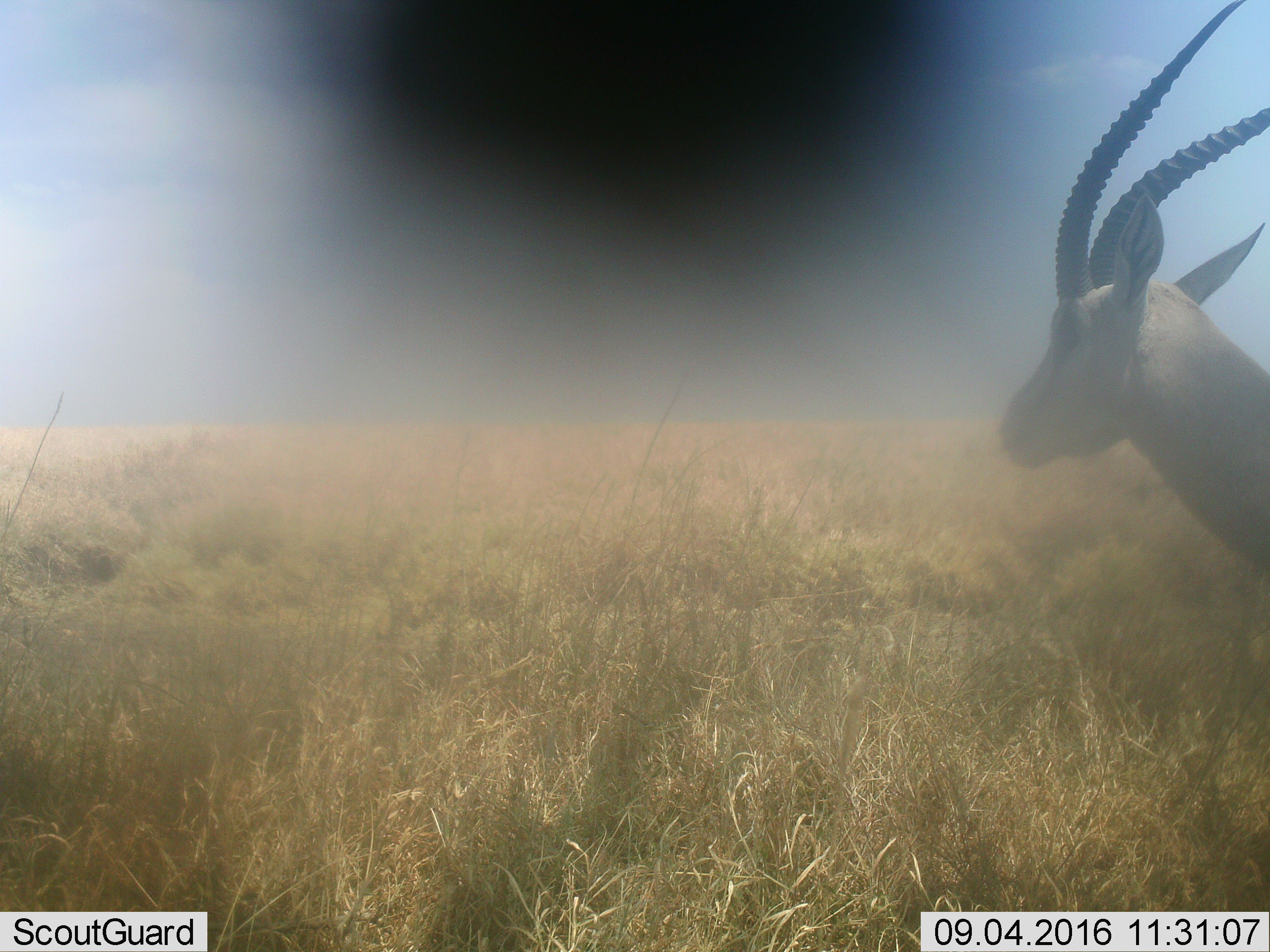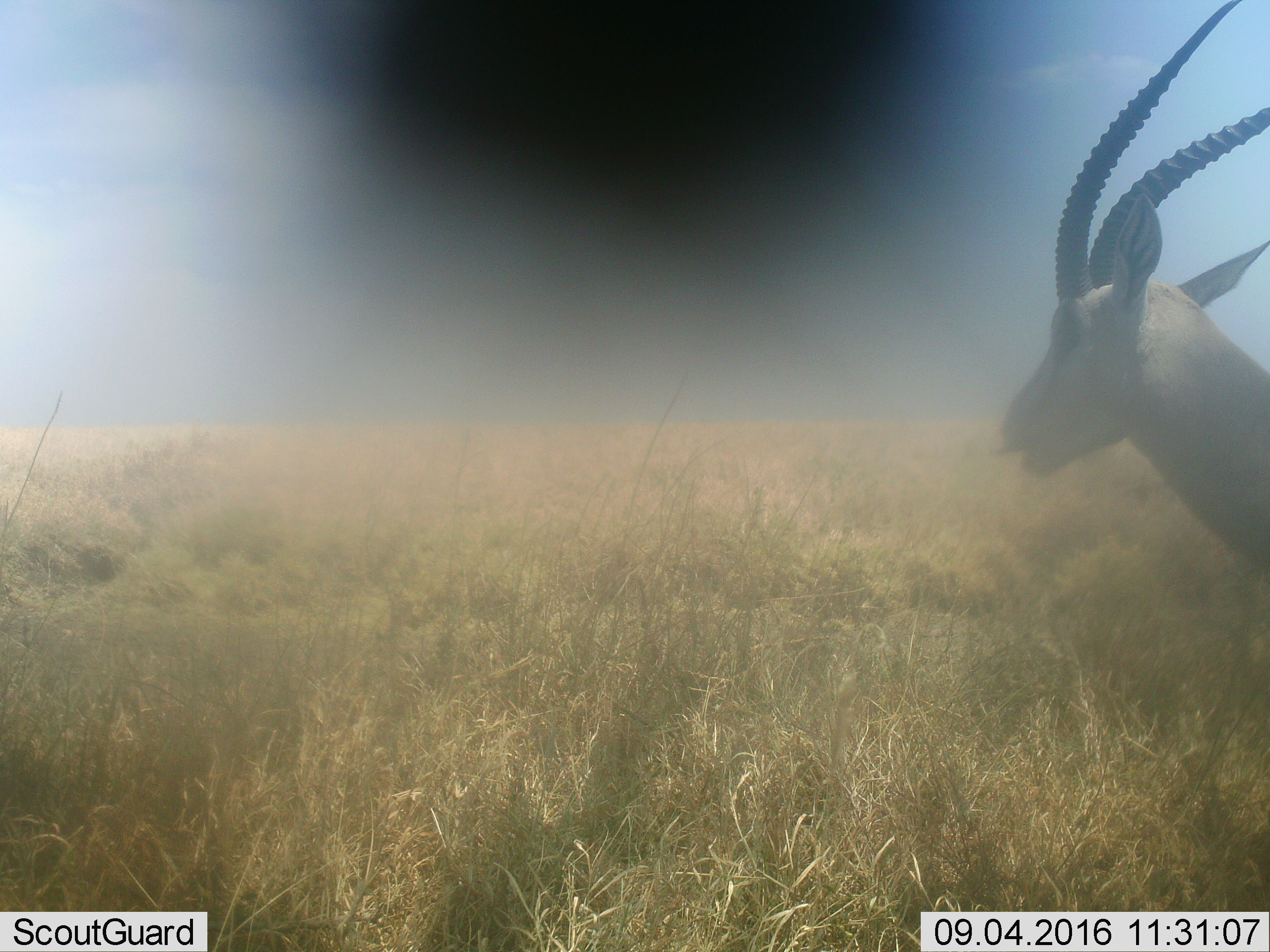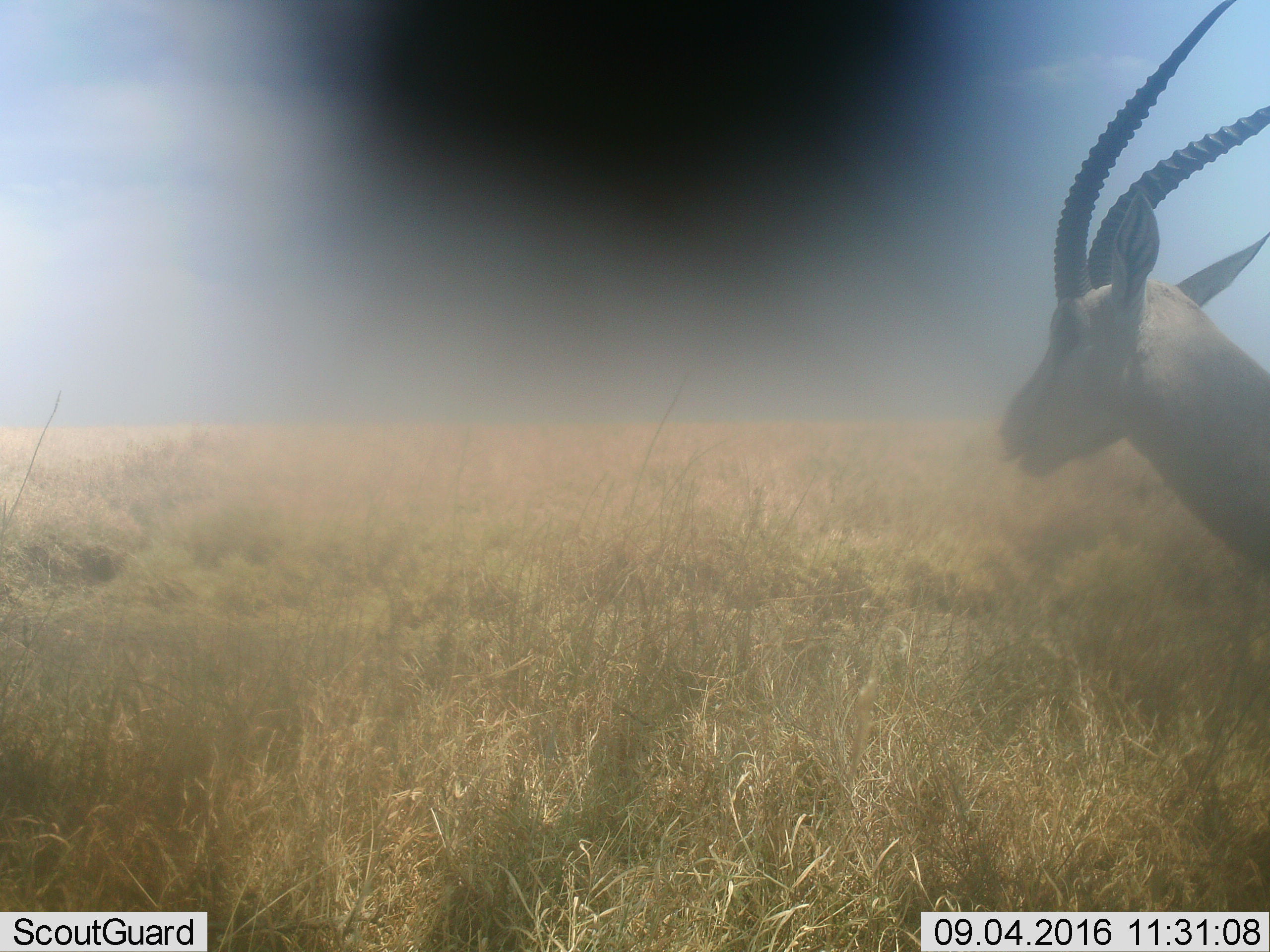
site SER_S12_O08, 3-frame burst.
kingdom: Animalia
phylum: Chordata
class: Mammalia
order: Artiodactyla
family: Bovidae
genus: Eudorcas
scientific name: Eudorcas thomsonii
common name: thomson's gazelle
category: gazellethomsons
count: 1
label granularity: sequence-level